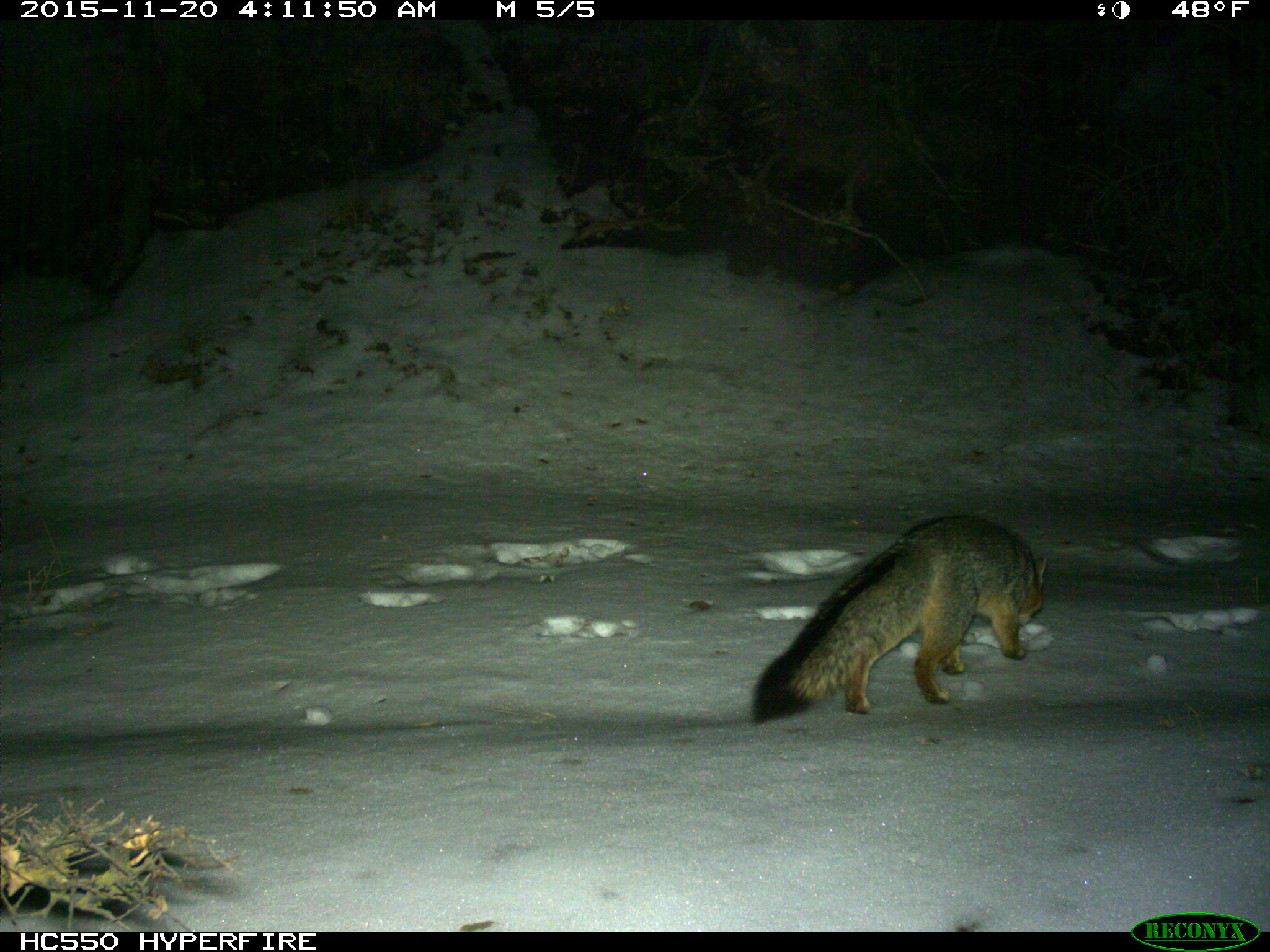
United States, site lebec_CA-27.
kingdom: Animalia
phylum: Chordata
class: Mammalia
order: Carnivora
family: Canidae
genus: Urocyon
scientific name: Urocyon cinereoargenteus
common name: gray fox